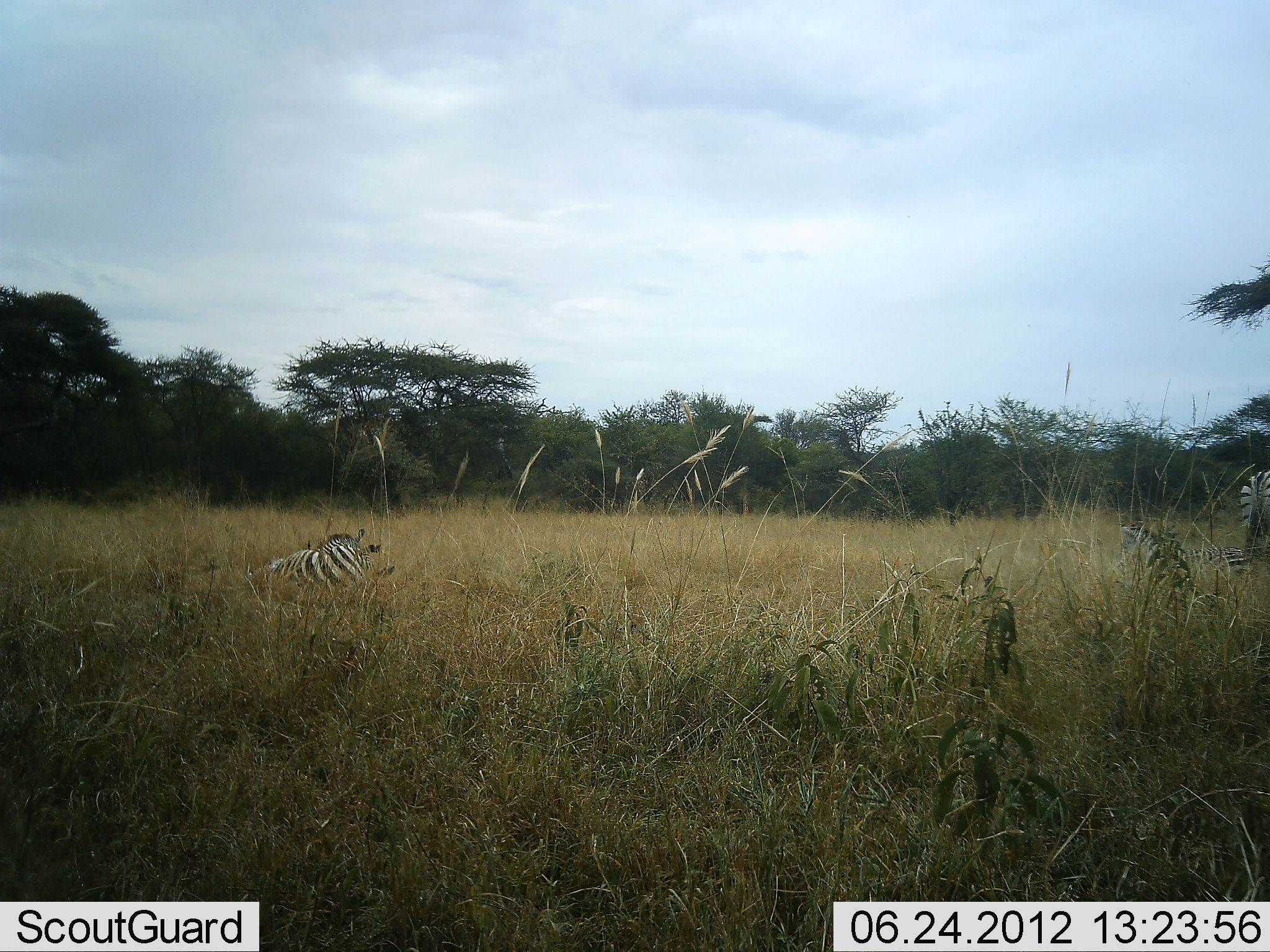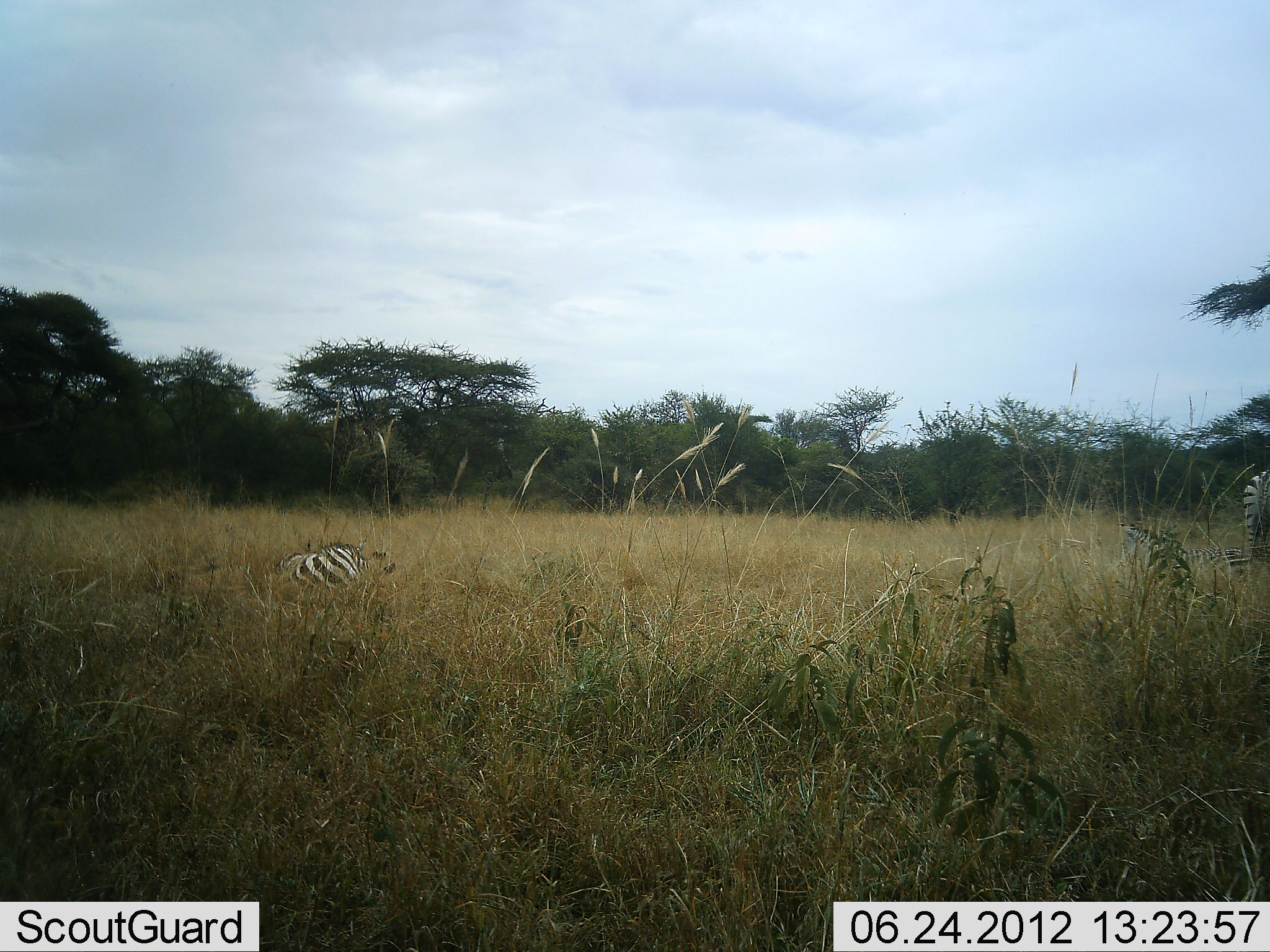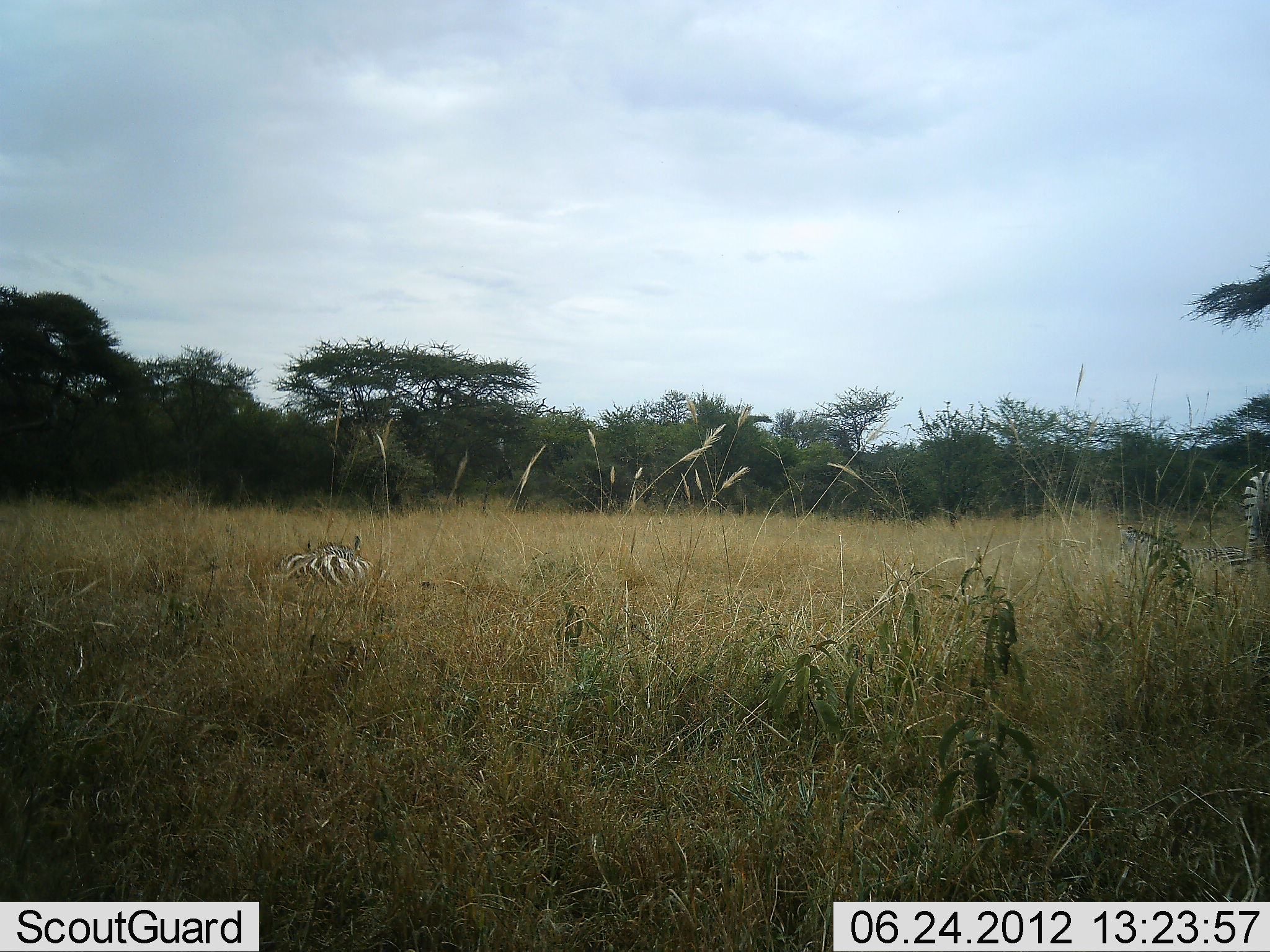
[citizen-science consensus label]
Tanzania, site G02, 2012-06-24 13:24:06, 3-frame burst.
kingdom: Animalia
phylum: Chordata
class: Mammalia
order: Perissodactyla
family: Equidae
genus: Equus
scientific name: Equus quagga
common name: plains zebra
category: zebra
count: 3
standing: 50%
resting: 100%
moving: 20%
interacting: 10%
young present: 0%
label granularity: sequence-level